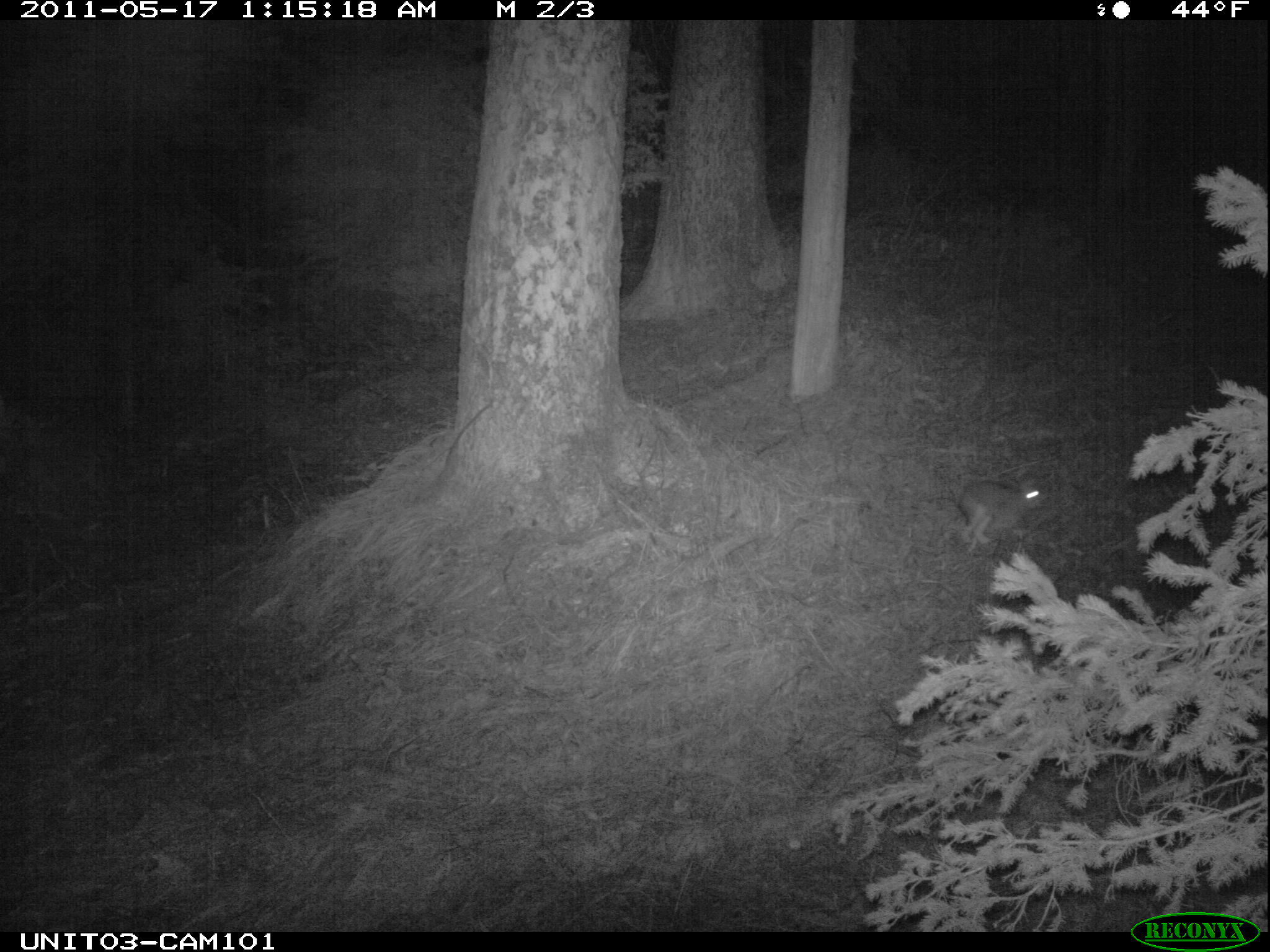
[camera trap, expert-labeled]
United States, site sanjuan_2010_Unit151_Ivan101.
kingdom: Animalia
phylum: Chordata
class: Mammalia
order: Lagomorpha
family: Leporidae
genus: Lepus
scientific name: Lepus americanus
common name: snowshoe hare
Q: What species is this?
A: Lepus americanus (snowshoe hare).